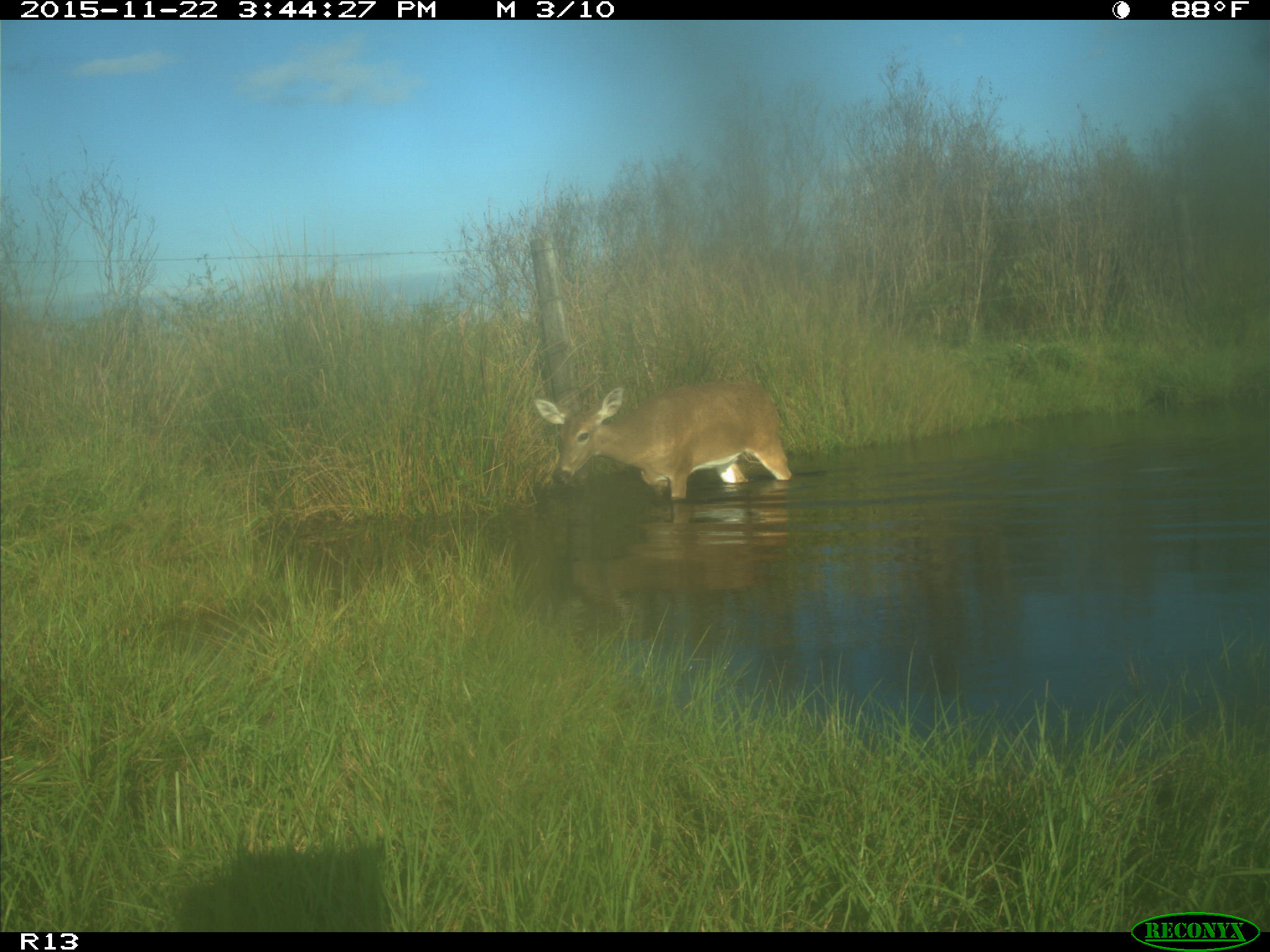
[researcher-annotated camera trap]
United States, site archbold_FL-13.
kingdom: Animalia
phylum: Chordata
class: Mammalia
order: Artiodactyla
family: Cervidae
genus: Odocoileus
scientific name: Odocoileus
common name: deer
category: unidentified deer